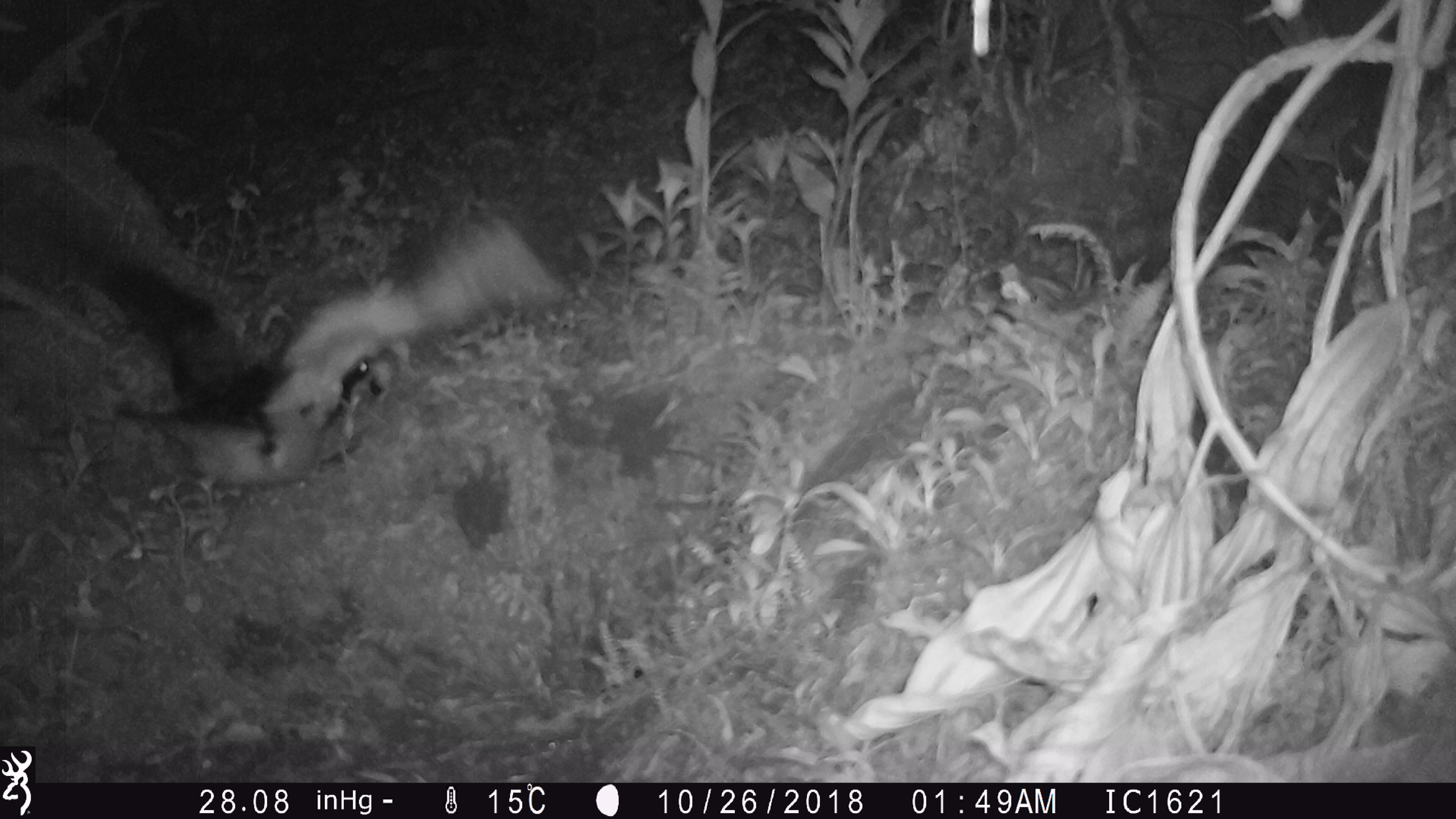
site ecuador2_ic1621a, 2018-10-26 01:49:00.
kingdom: Animalia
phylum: Chordata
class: Aves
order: Procellariiformes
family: Procellariidae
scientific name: Procellariidae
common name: petrel chick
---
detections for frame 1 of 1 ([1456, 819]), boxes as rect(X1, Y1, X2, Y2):
petrel chick: rect(100, 203, 563, 495)